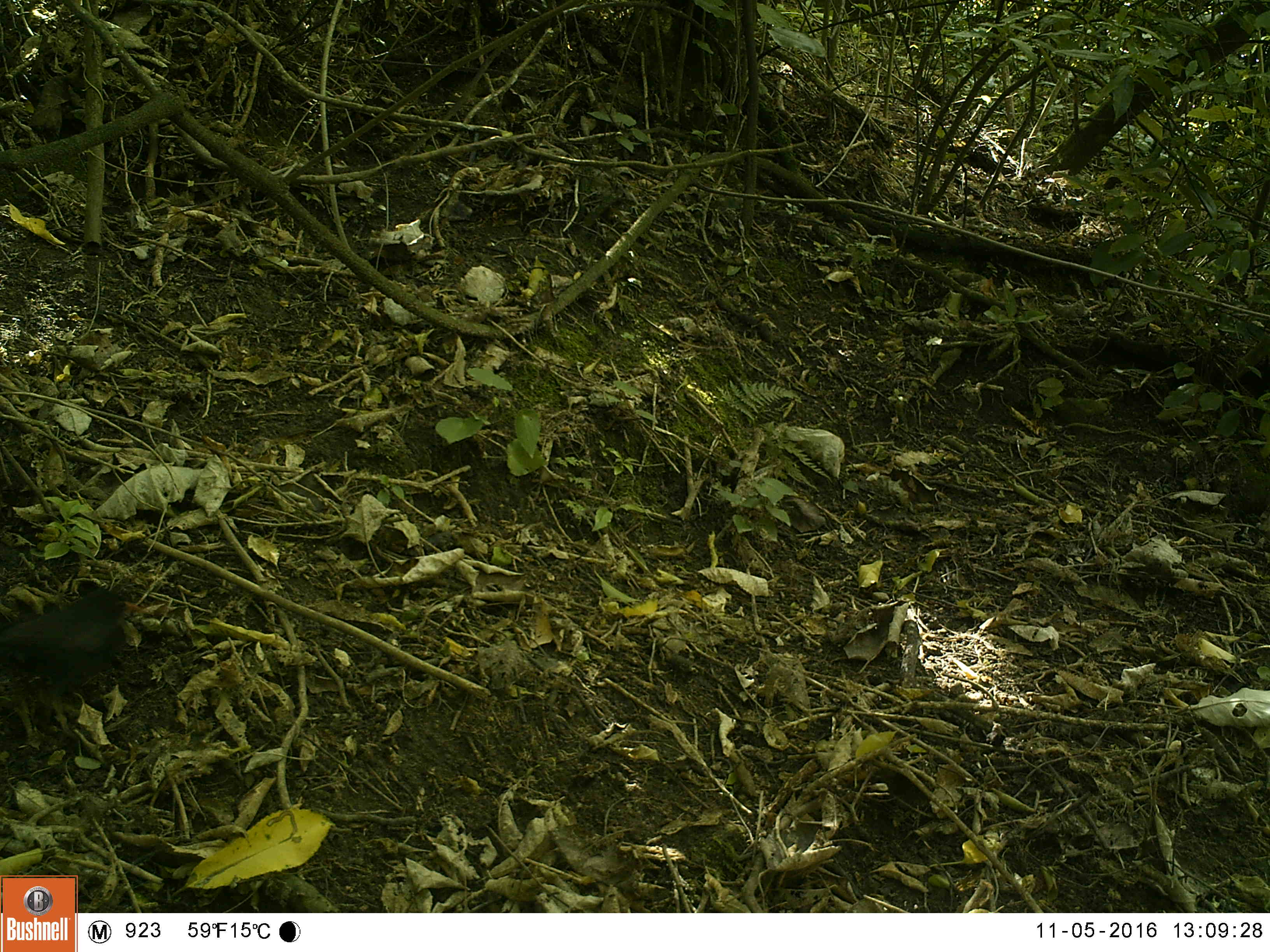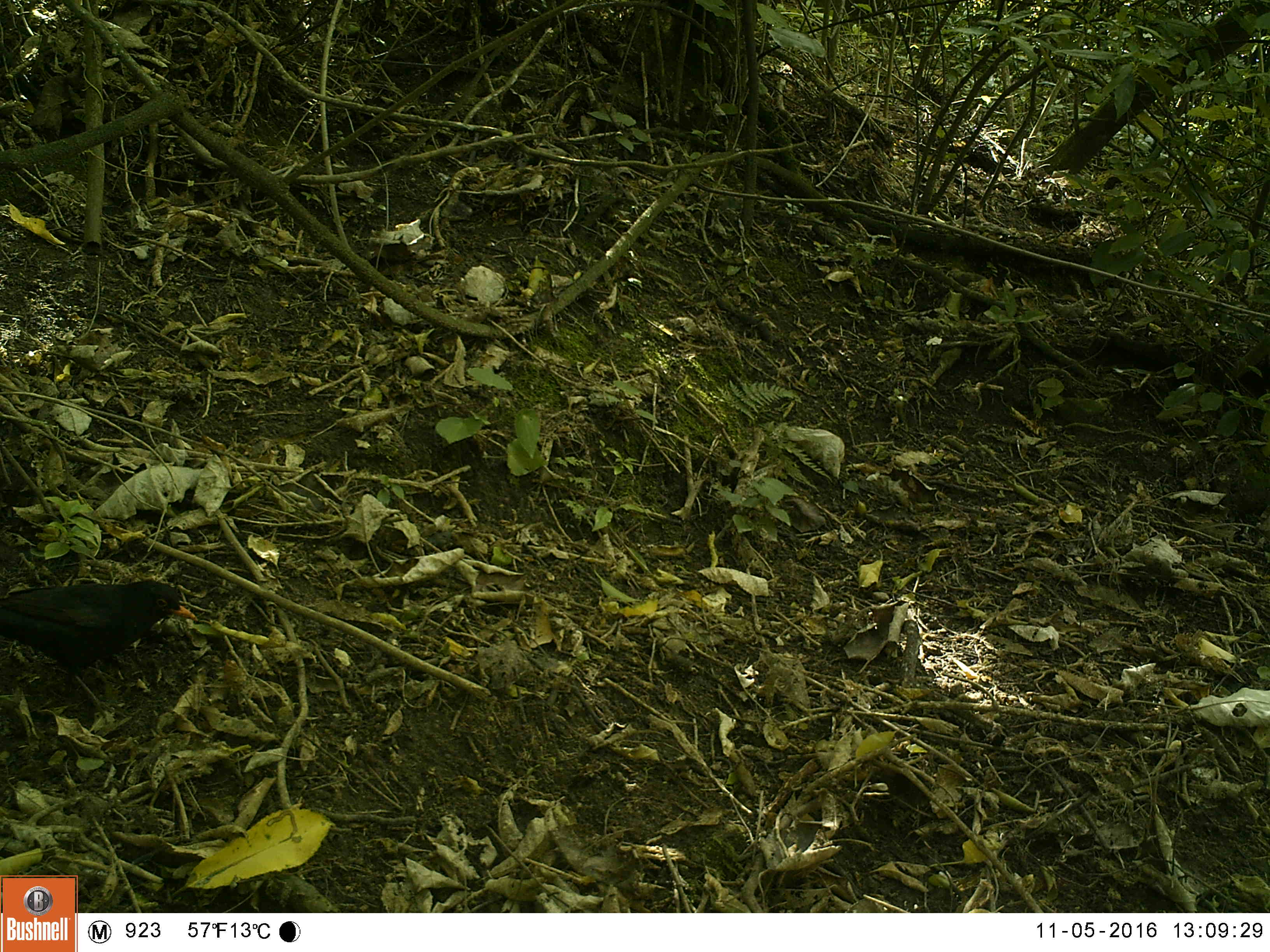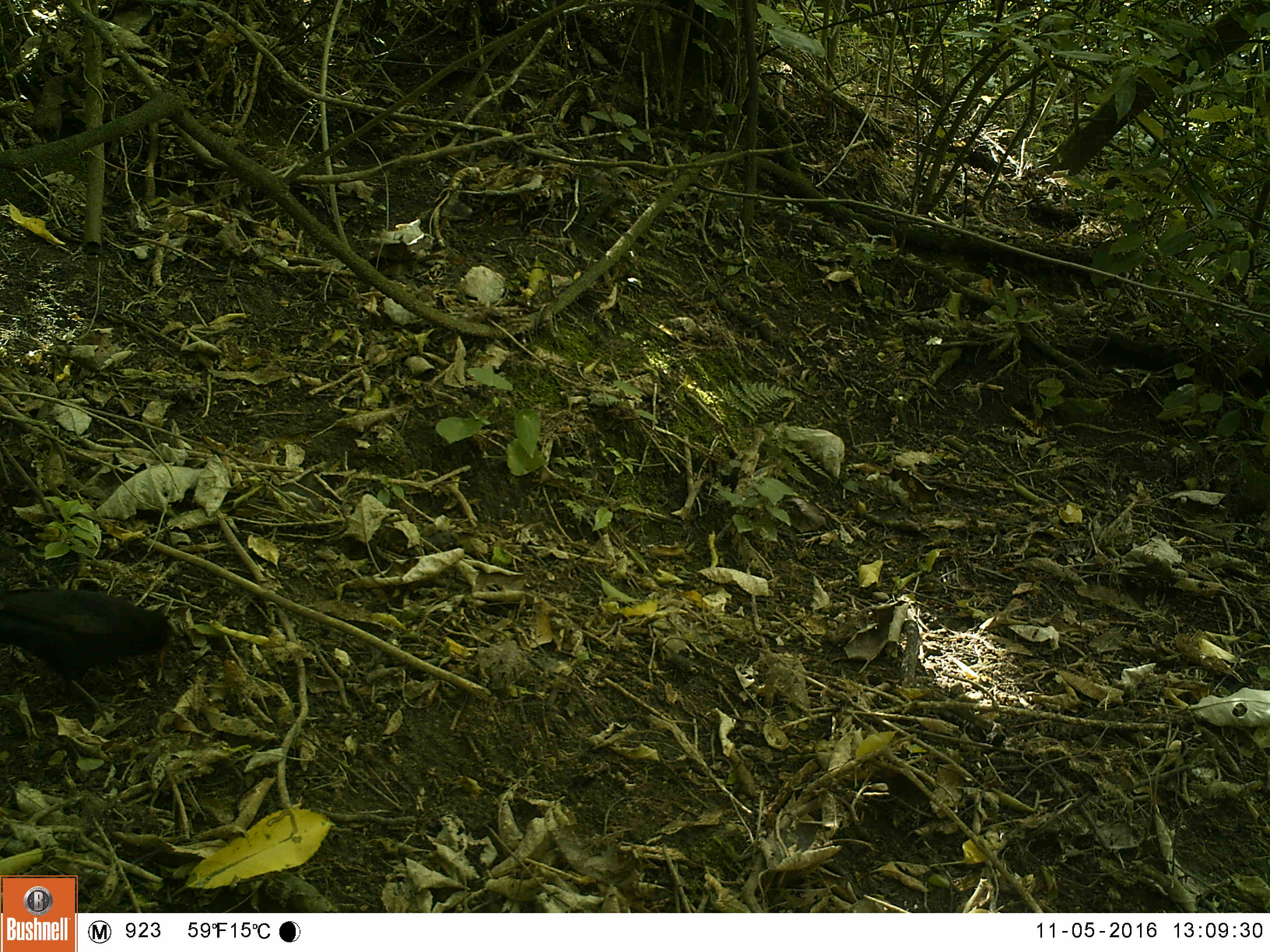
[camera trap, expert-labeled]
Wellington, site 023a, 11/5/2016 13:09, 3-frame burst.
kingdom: Animalia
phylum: Chordata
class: Aves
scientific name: Aves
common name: bird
Bird (Aves).